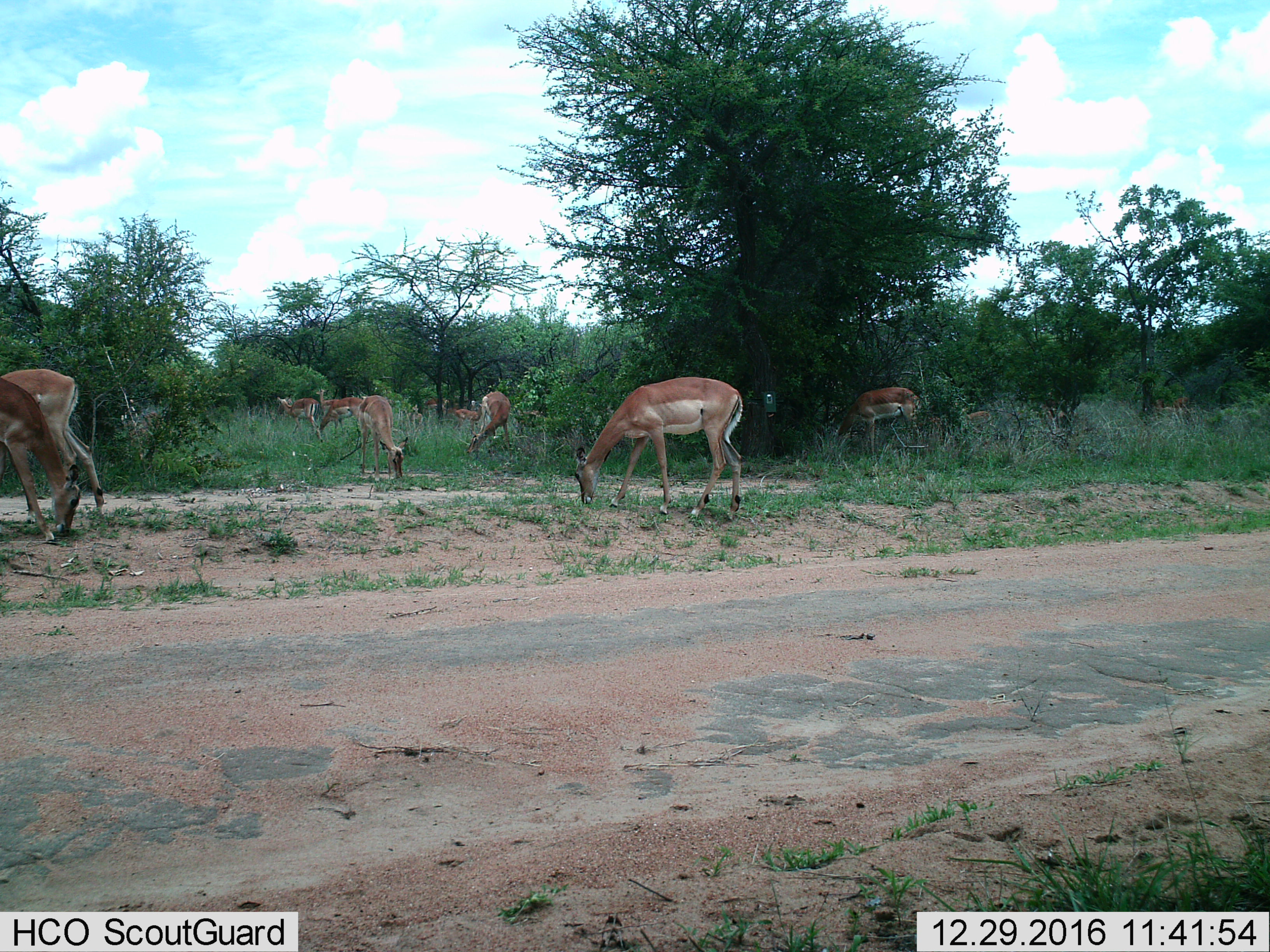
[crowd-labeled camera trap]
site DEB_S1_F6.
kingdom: Animalia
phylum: Chordata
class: Mammalia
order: Artiodactyla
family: Bovidae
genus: Aepyceros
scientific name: Aepyceros melampus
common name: impala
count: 11-50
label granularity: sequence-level